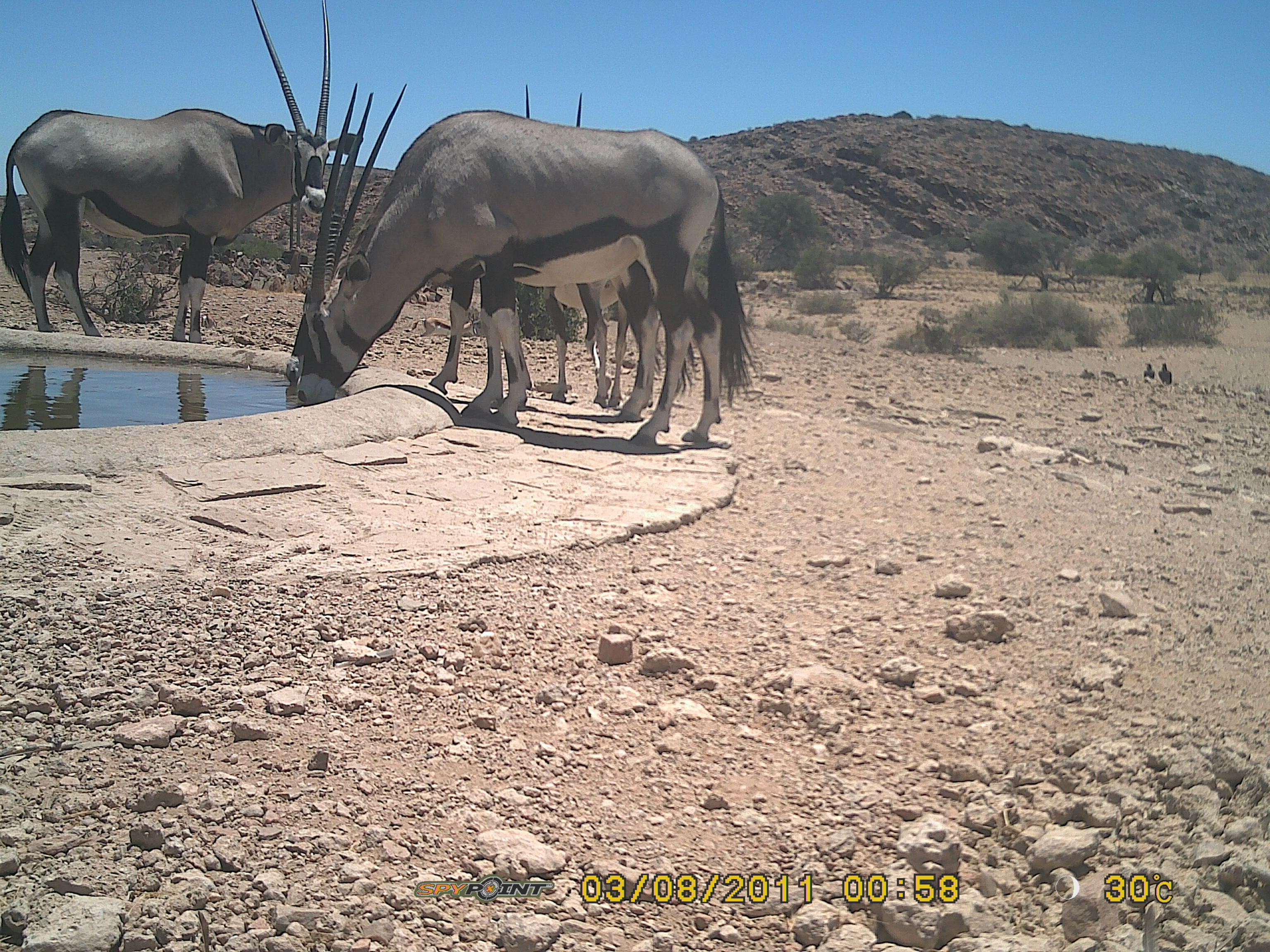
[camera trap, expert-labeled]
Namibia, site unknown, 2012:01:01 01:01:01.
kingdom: Animalia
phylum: Chordata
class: Mammalia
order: Artiodactyla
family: Bovidae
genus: Oryx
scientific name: Oryx gazella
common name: gemsbok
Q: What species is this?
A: Oryx gazella (gemsbok).